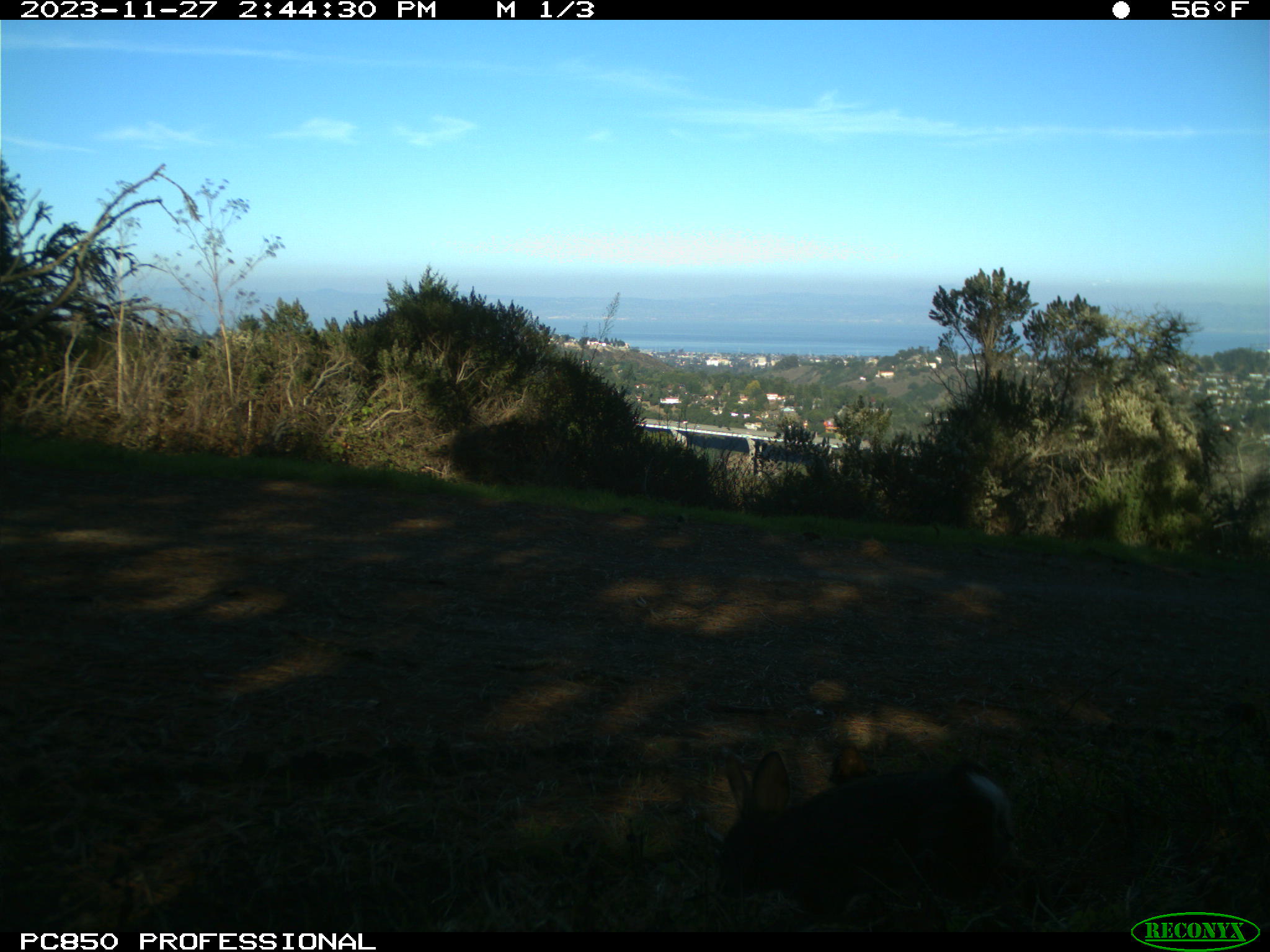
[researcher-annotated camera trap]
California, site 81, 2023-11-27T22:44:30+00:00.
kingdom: Animalia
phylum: Chordata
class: Mammalia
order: Lagomorpha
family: Leporidae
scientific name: Leporidae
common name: rabbit